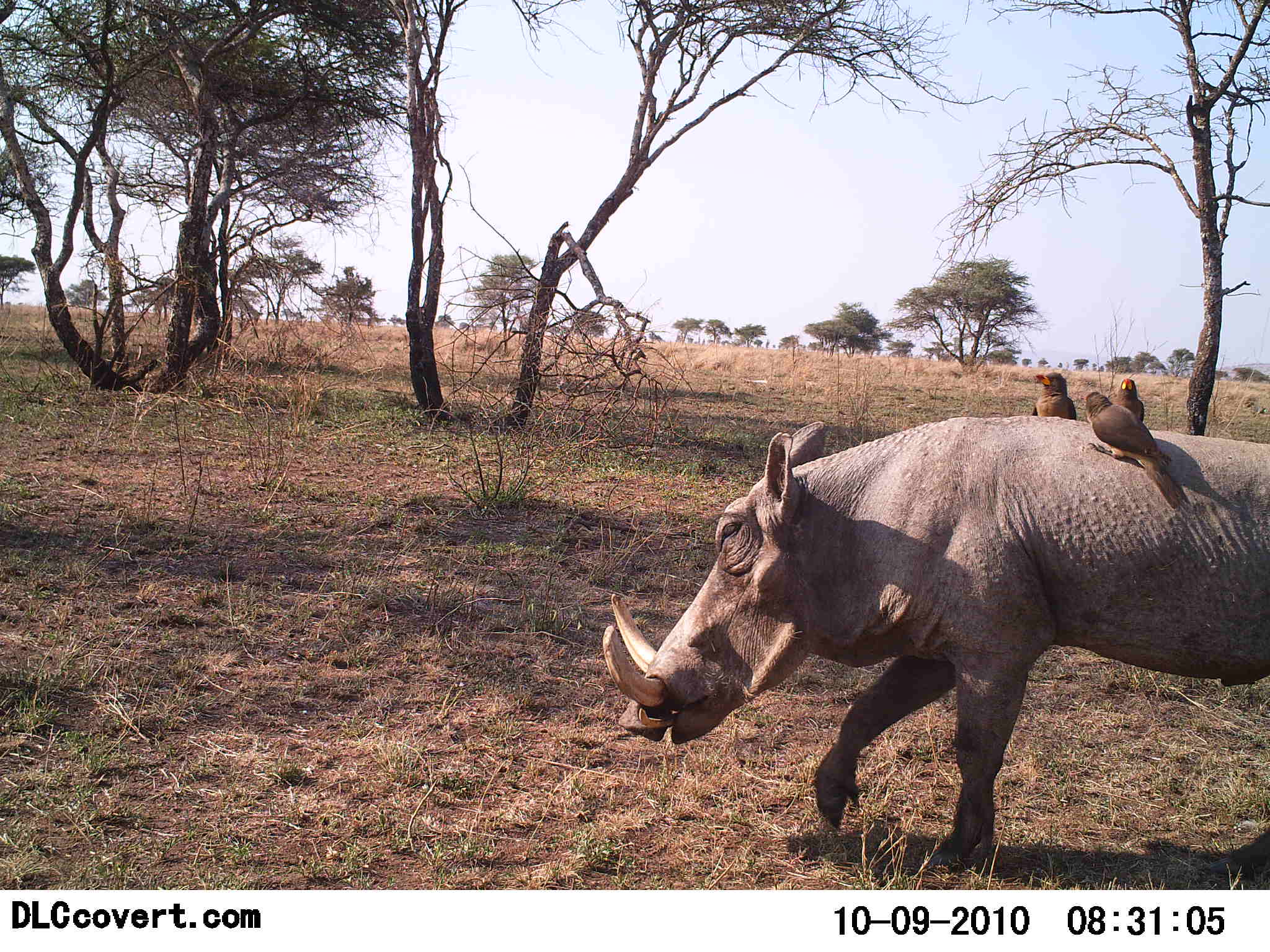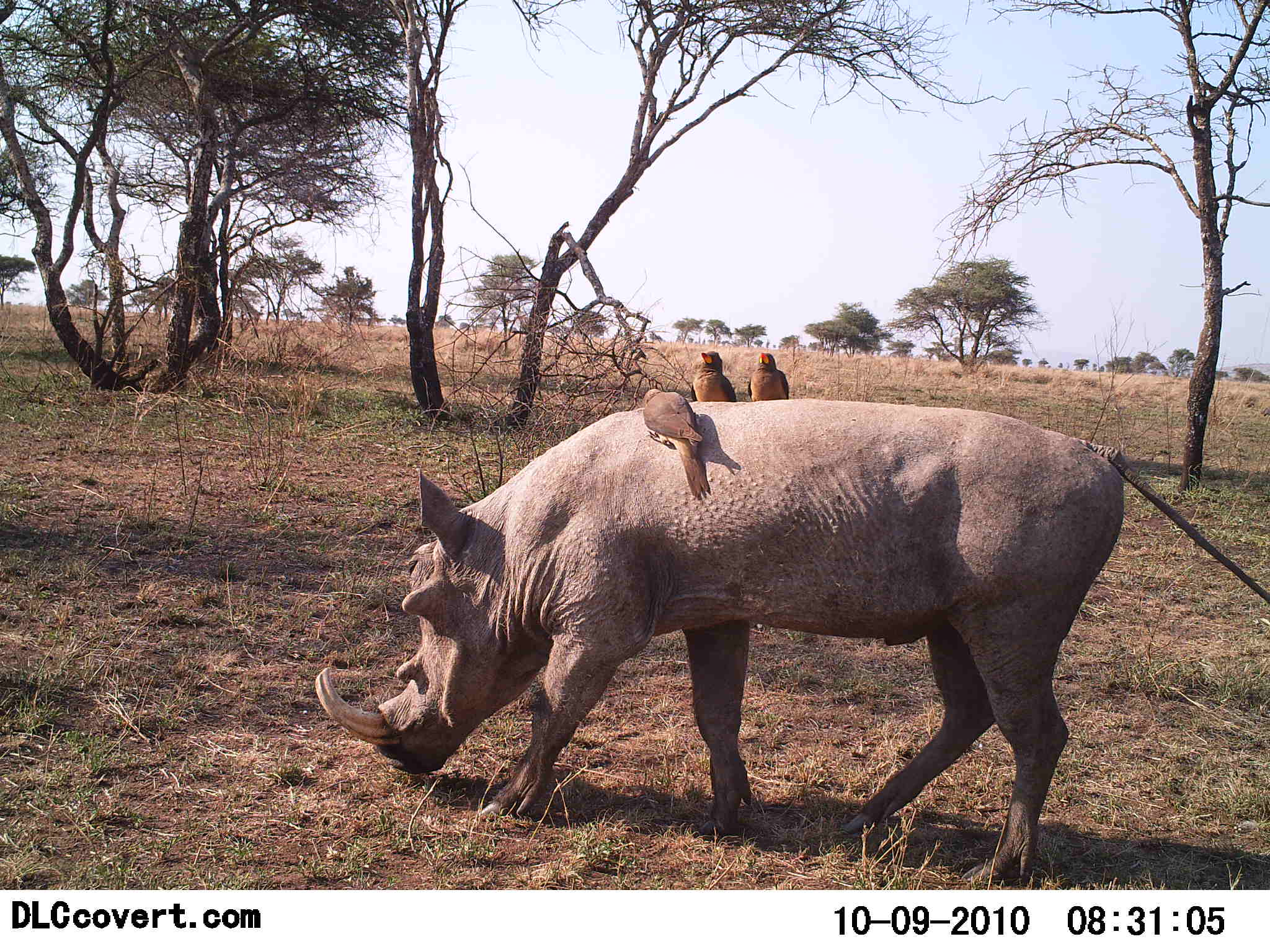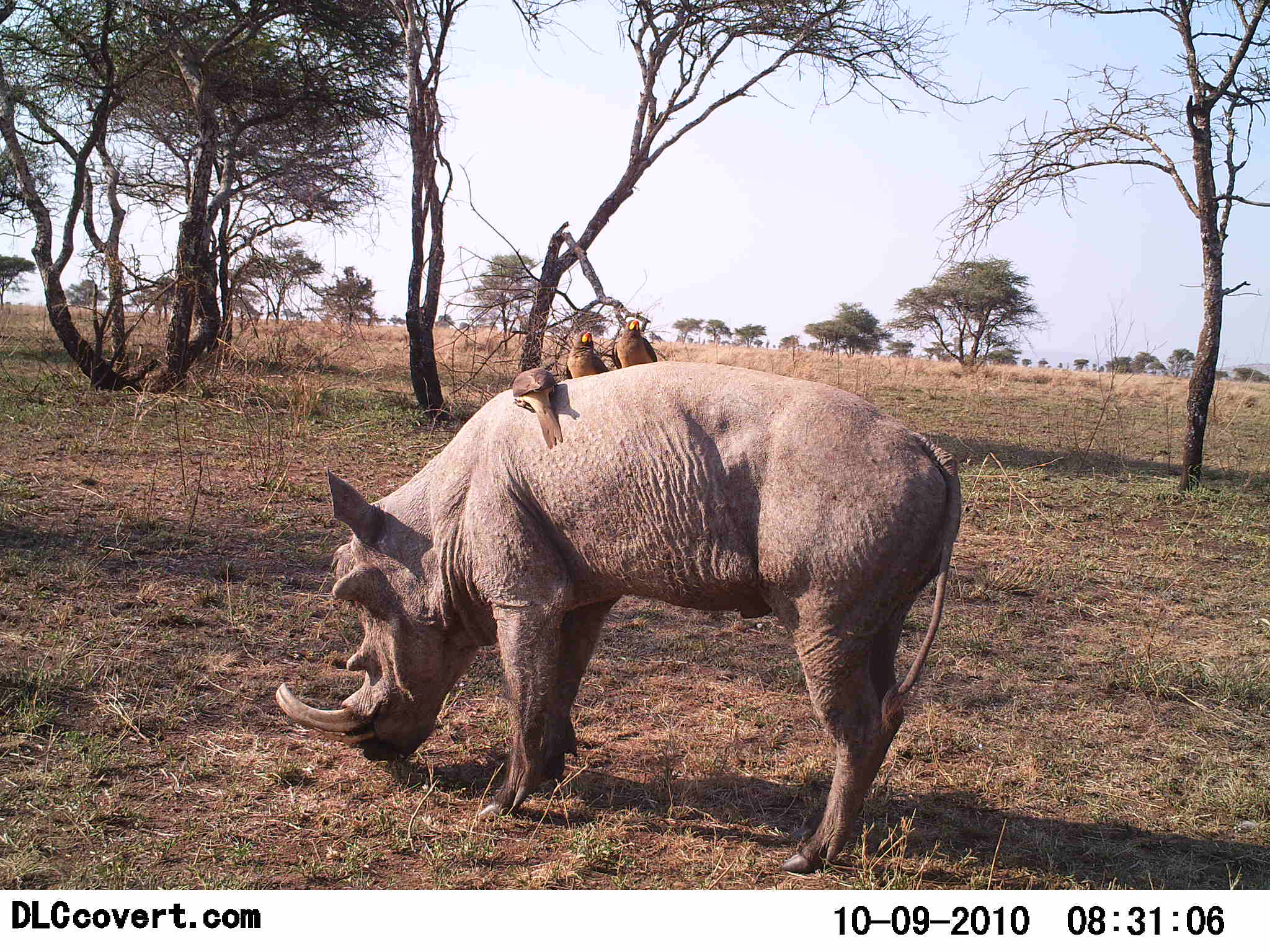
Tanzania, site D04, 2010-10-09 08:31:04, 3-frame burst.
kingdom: Animalia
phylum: Chordata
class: Aves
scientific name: Aves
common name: bird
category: otherbird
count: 3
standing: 31%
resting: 44%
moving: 0%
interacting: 44%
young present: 0%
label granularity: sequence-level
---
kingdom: Animalia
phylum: Chordata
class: Mammalia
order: Artiodactyla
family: Suidae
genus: Phacochoerus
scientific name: Phacochoerus africanus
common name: warthog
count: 1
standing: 6%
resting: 0%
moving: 76%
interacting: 0%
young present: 0%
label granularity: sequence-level